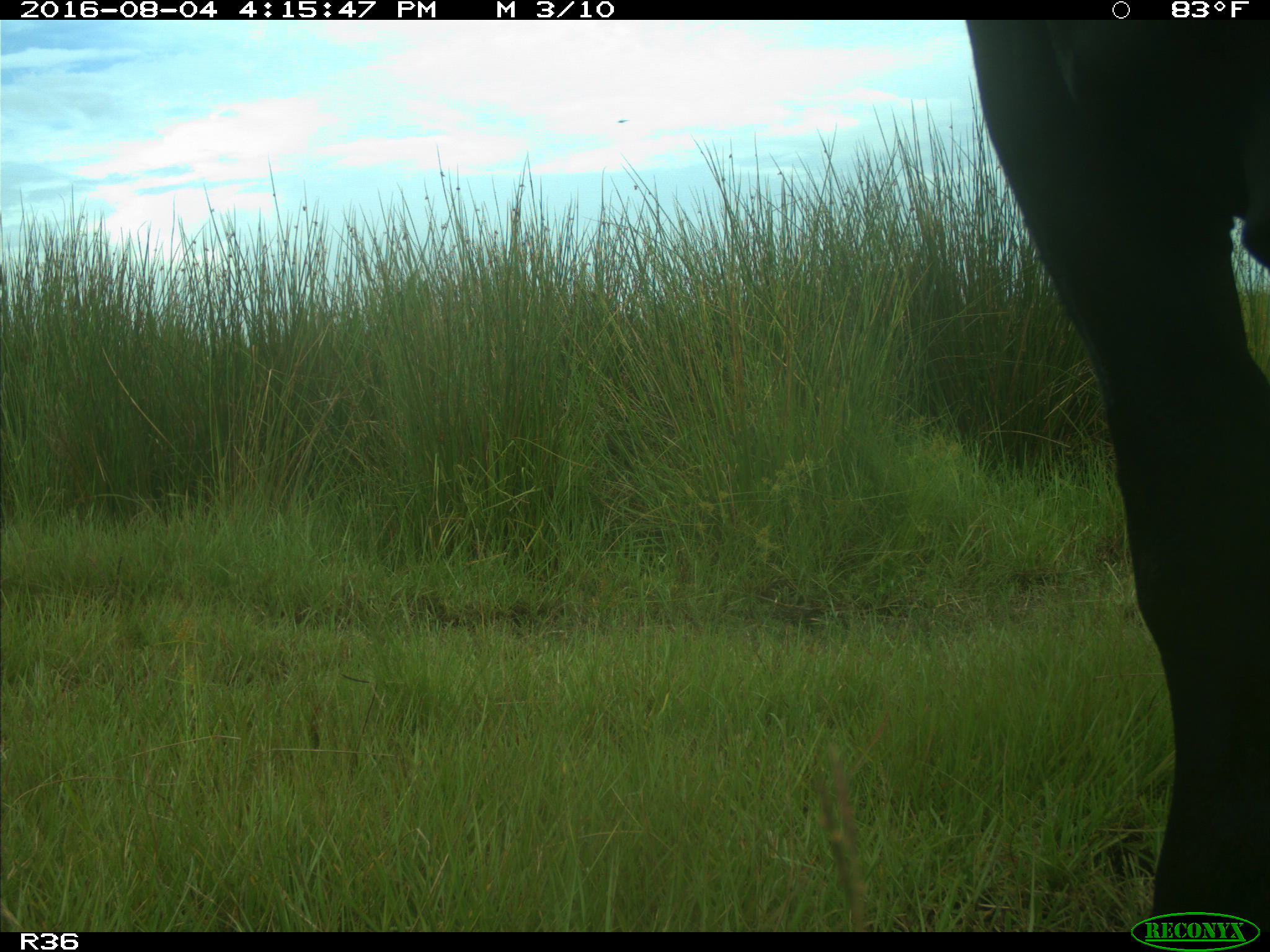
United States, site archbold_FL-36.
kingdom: Animalia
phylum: Chordata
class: Mammalia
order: Artiodactyla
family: Bovidae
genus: Bos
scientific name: Bos taurus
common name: domestic cow